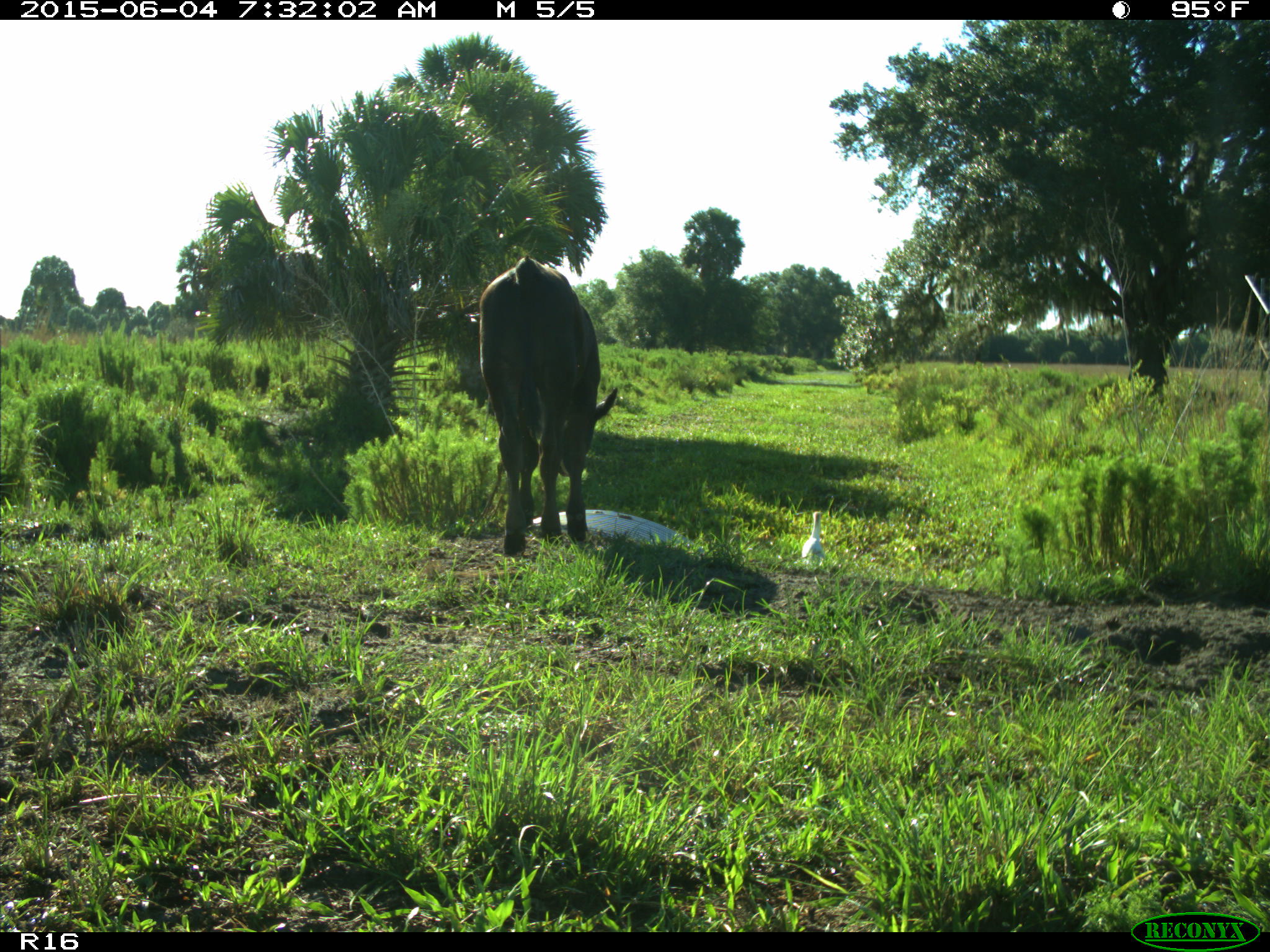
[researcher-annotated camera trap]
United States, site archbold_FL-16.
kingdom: Animalia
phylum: Chordata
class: Mammalia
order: Artiodactyla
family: Bovidae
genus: Bos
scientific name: Bos taurus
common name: domestic cow